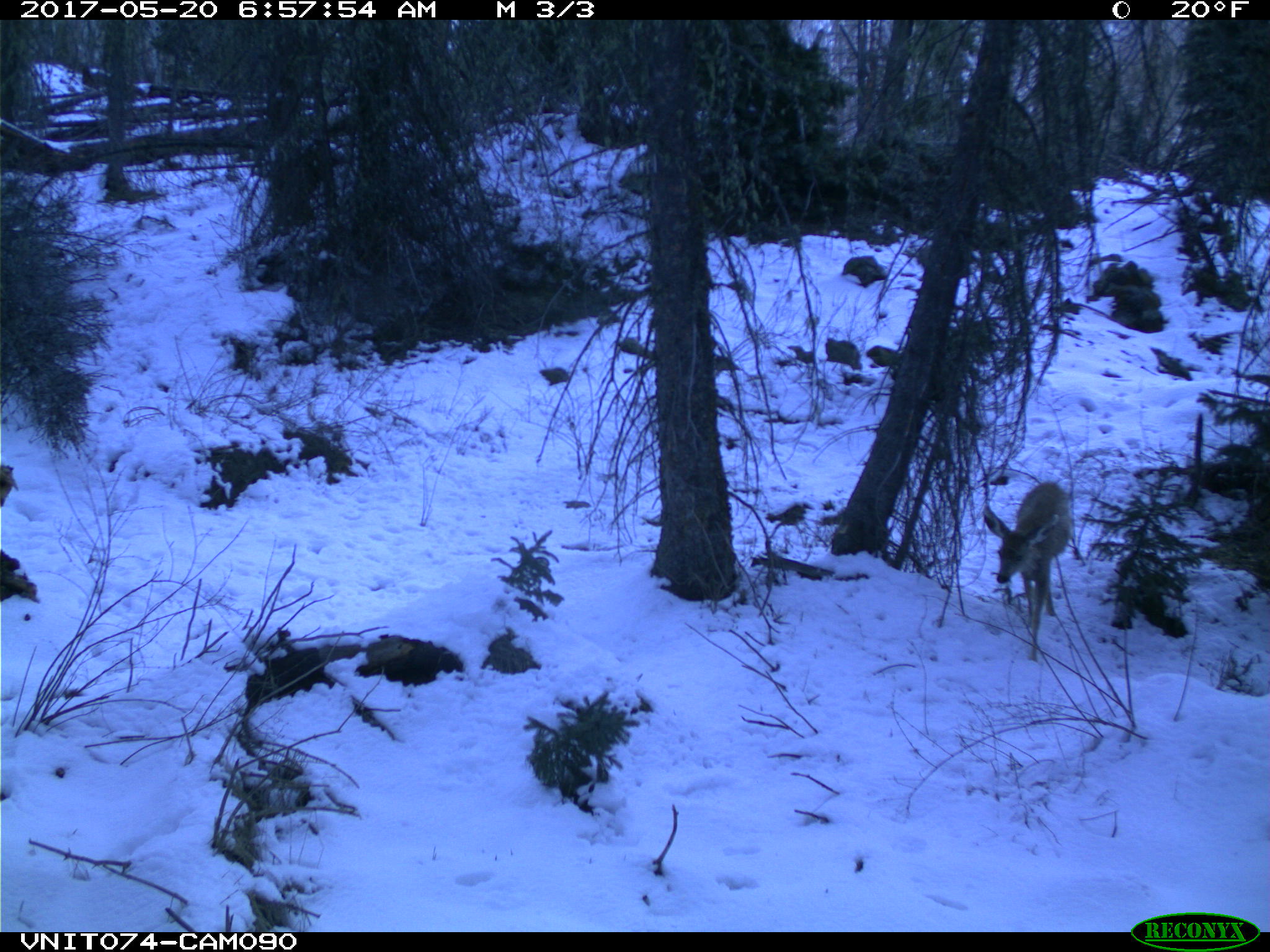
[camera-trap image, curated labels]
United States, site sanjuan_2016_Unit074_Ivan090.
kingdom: Animalia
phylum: Chordata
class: Mammalia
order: Artiodactyla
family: Cervidae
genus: Odocoileus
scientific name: Odocoileus hemionus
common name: mule deer